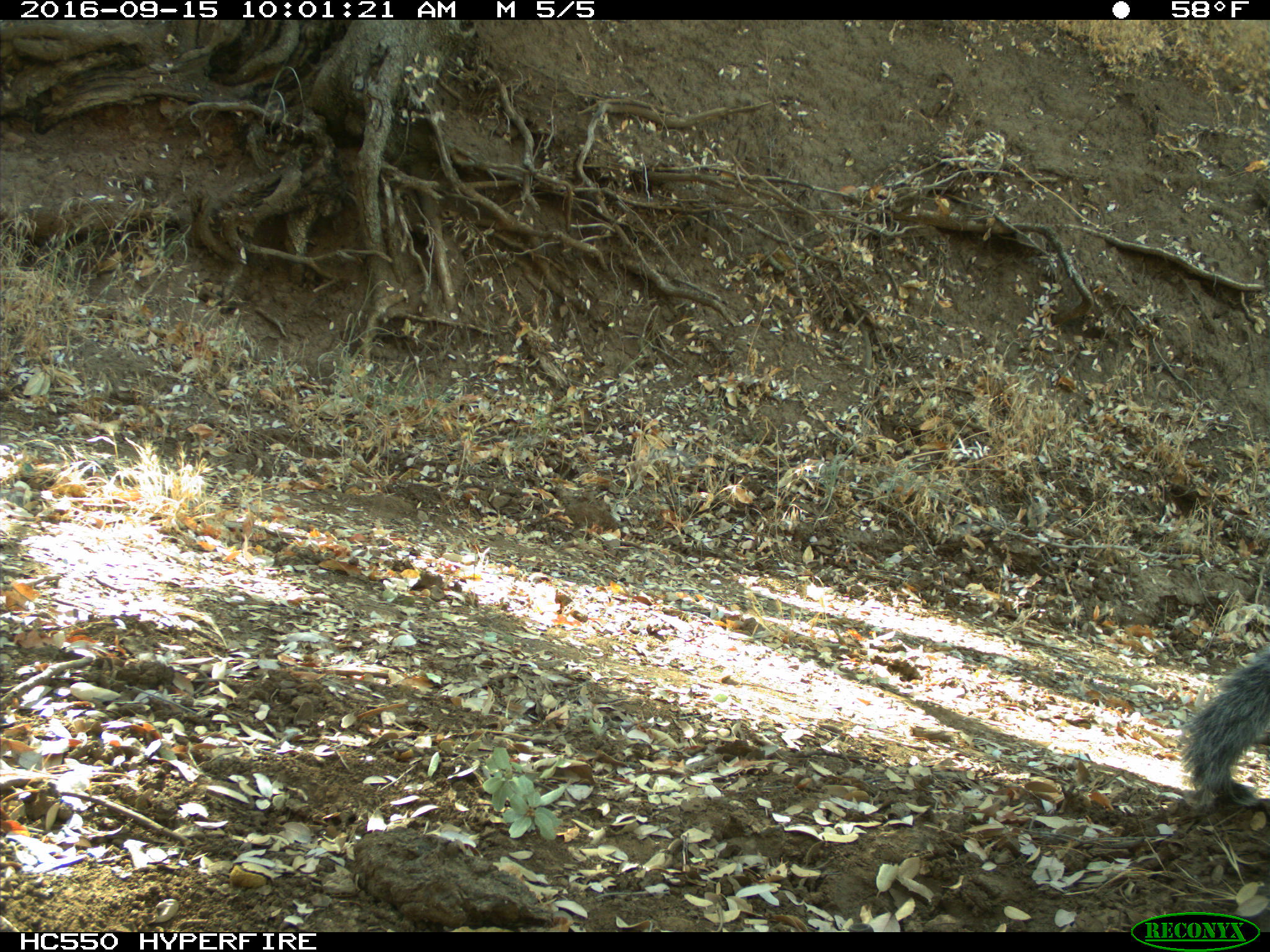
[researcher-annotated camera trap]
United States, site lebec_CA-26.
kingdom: Animalia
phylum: Chordata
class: Mammalia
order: Rodentia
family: Sciuridae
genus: Sciurus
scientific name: Sciurus carolinensis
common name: eastern gray squirrel